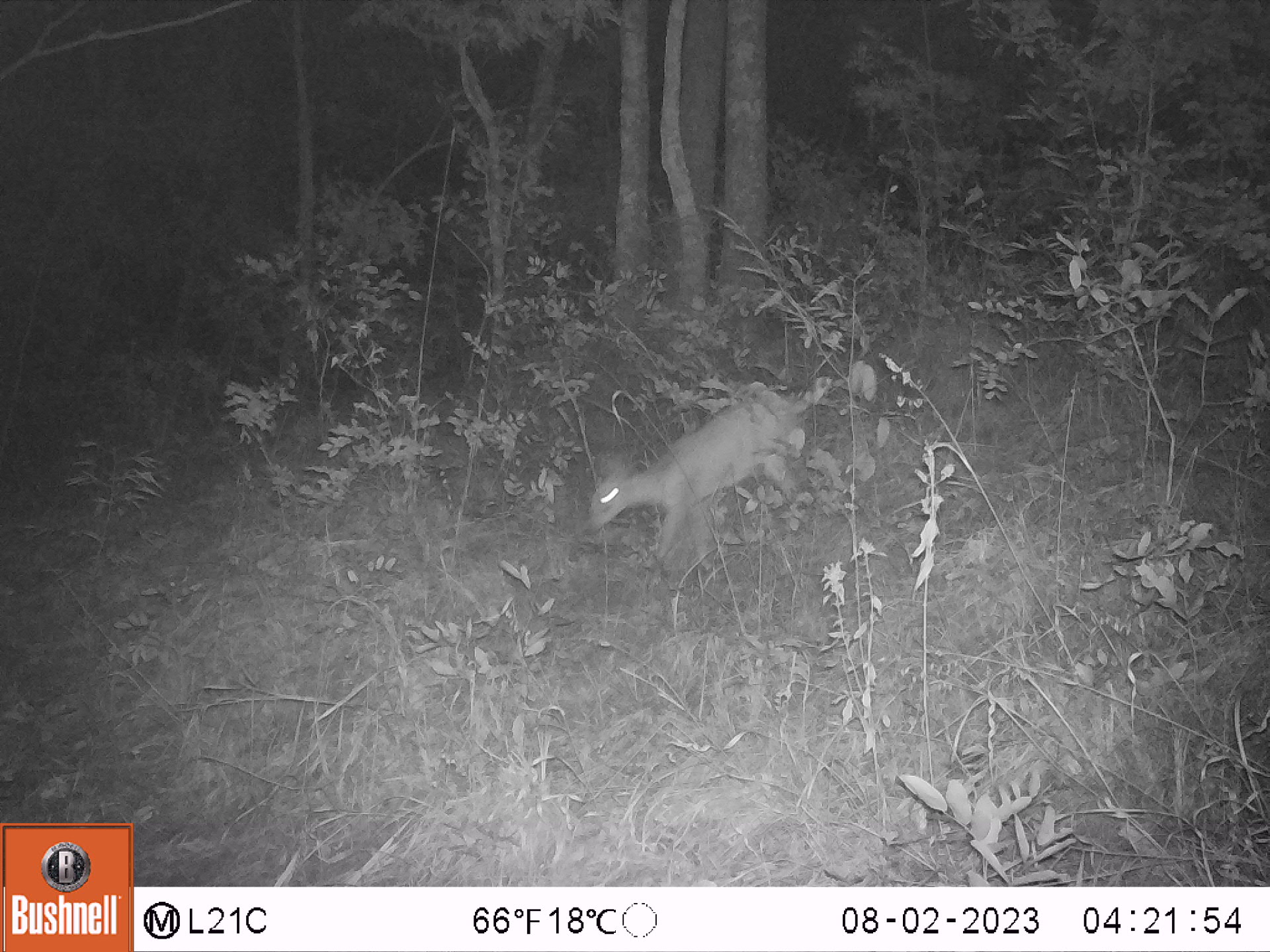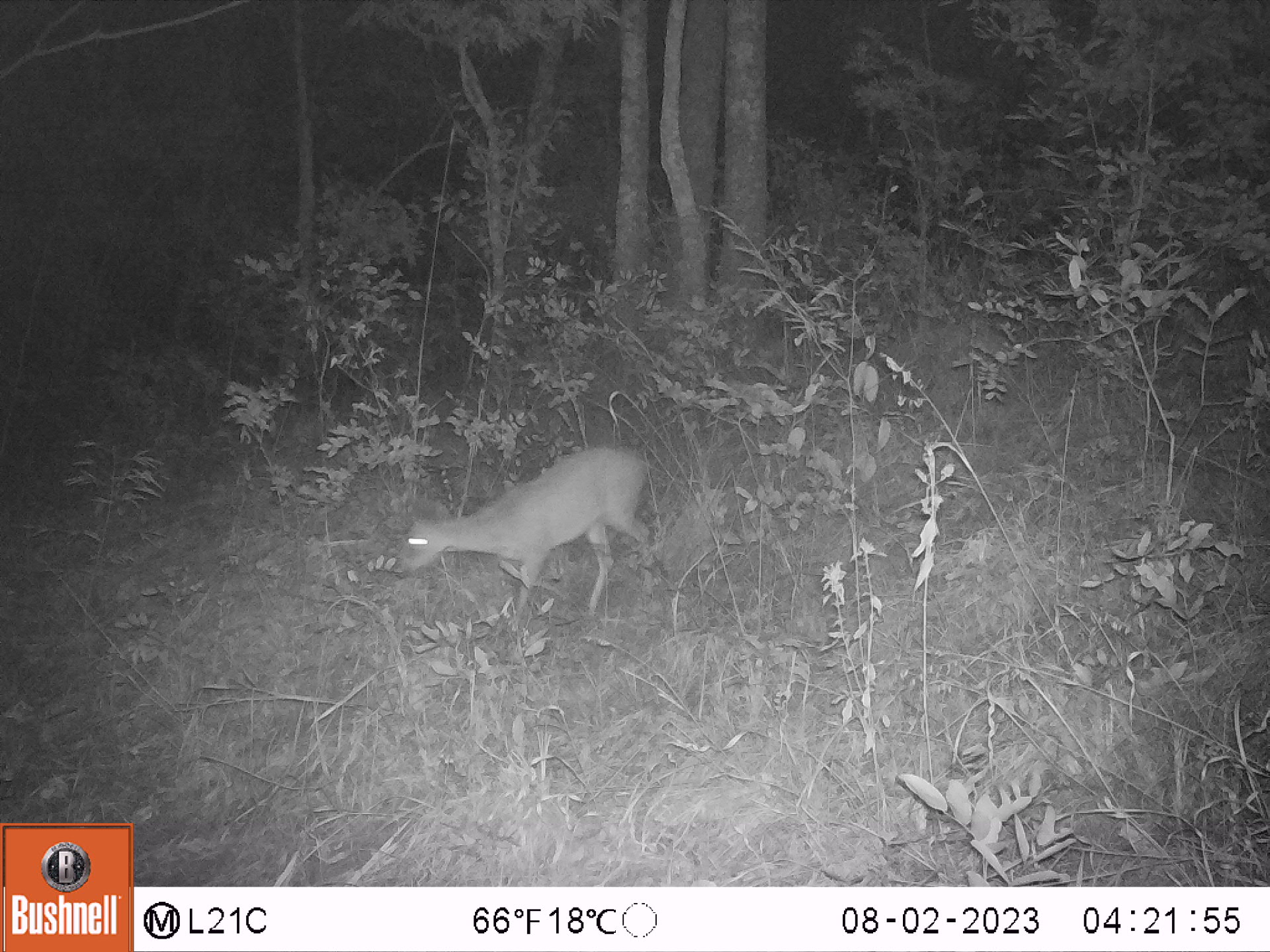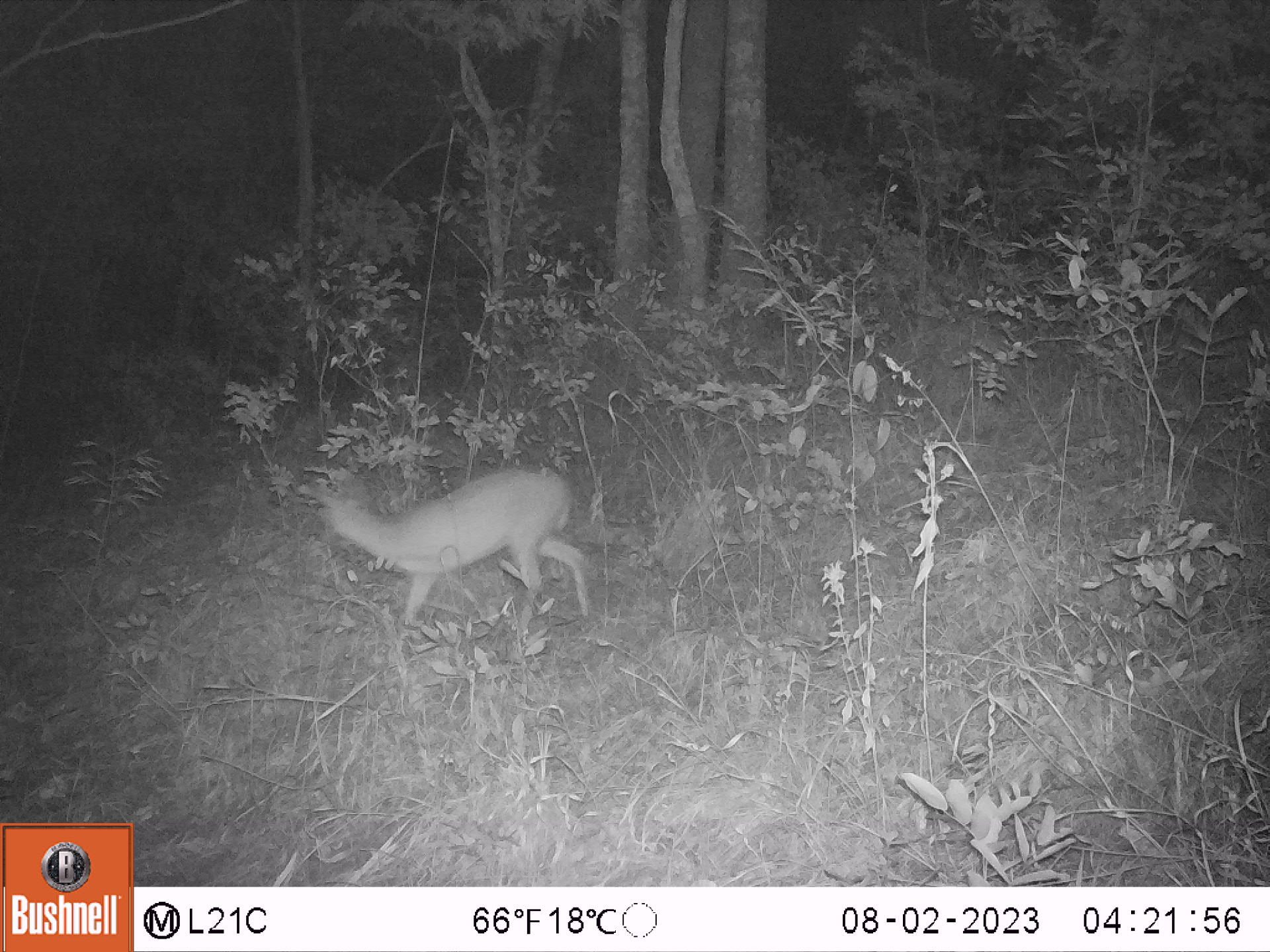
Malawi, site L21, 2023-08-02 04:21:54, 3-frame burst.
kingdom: Animalia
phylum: Chordata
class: Mammalia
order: Artiodactyla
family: Bovidae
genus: Sylvicapra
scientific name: Sylvicapra grimmia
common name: common duiker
Common duiker (Sylvicapra grimmia), count 1.